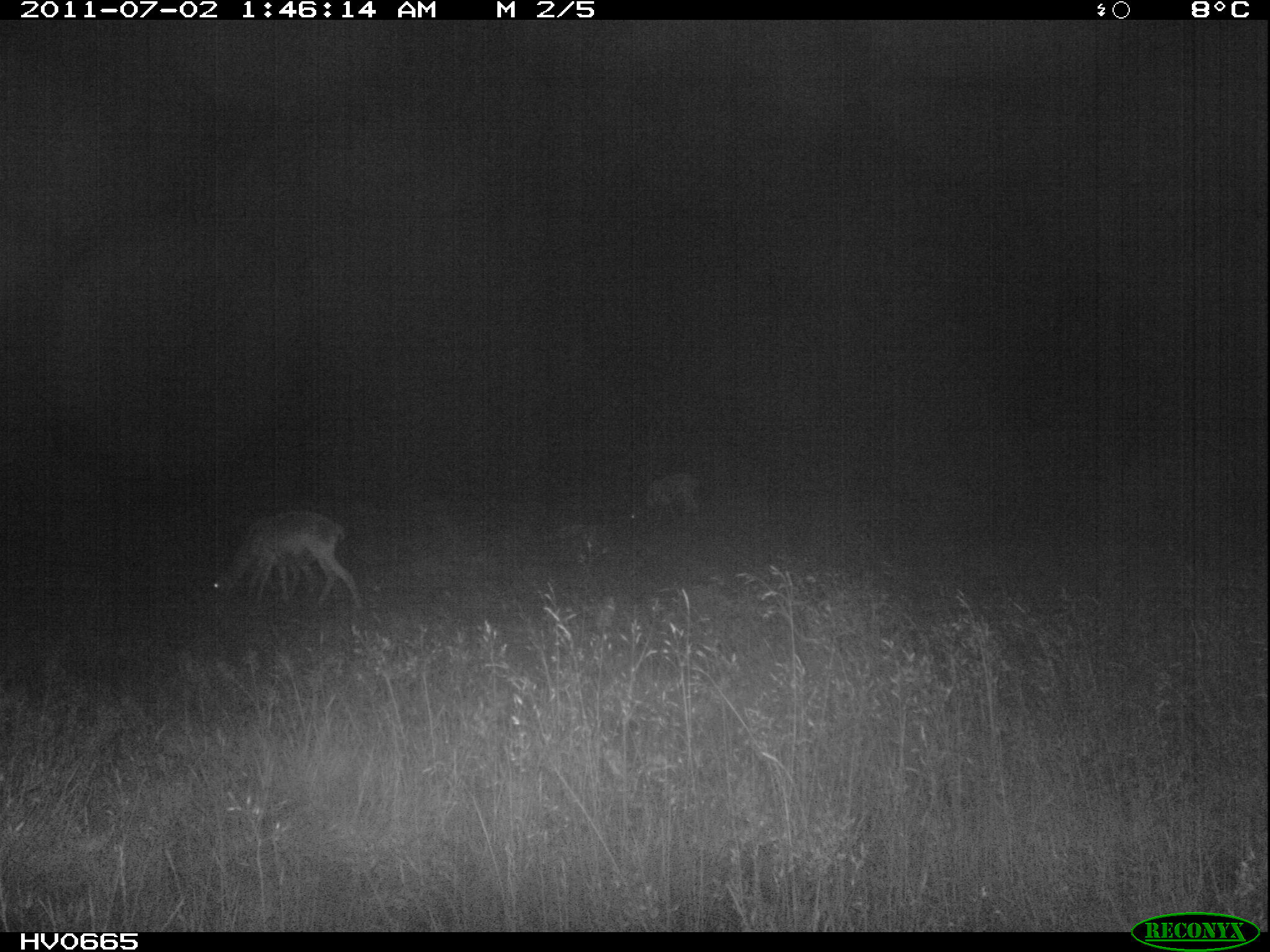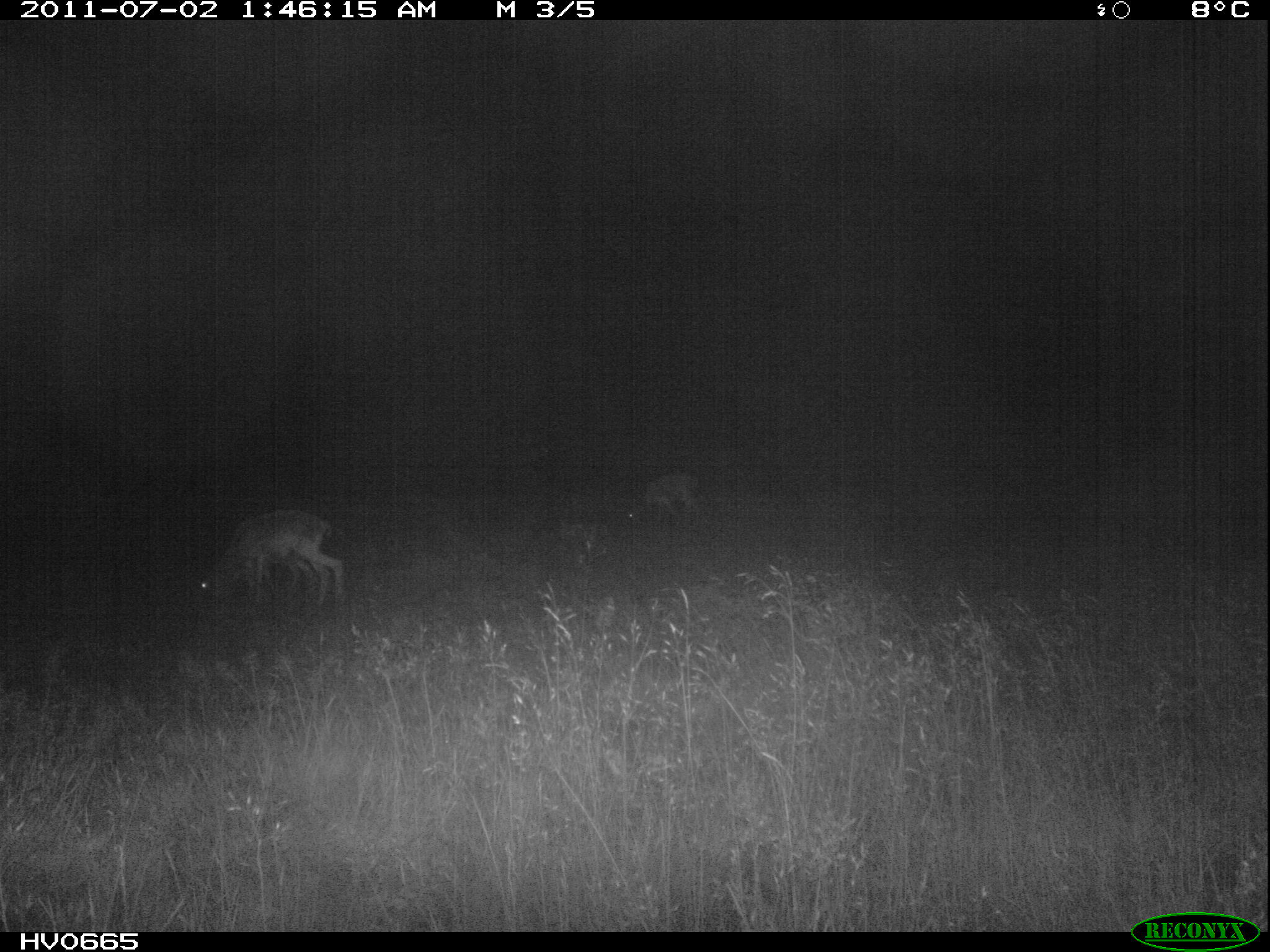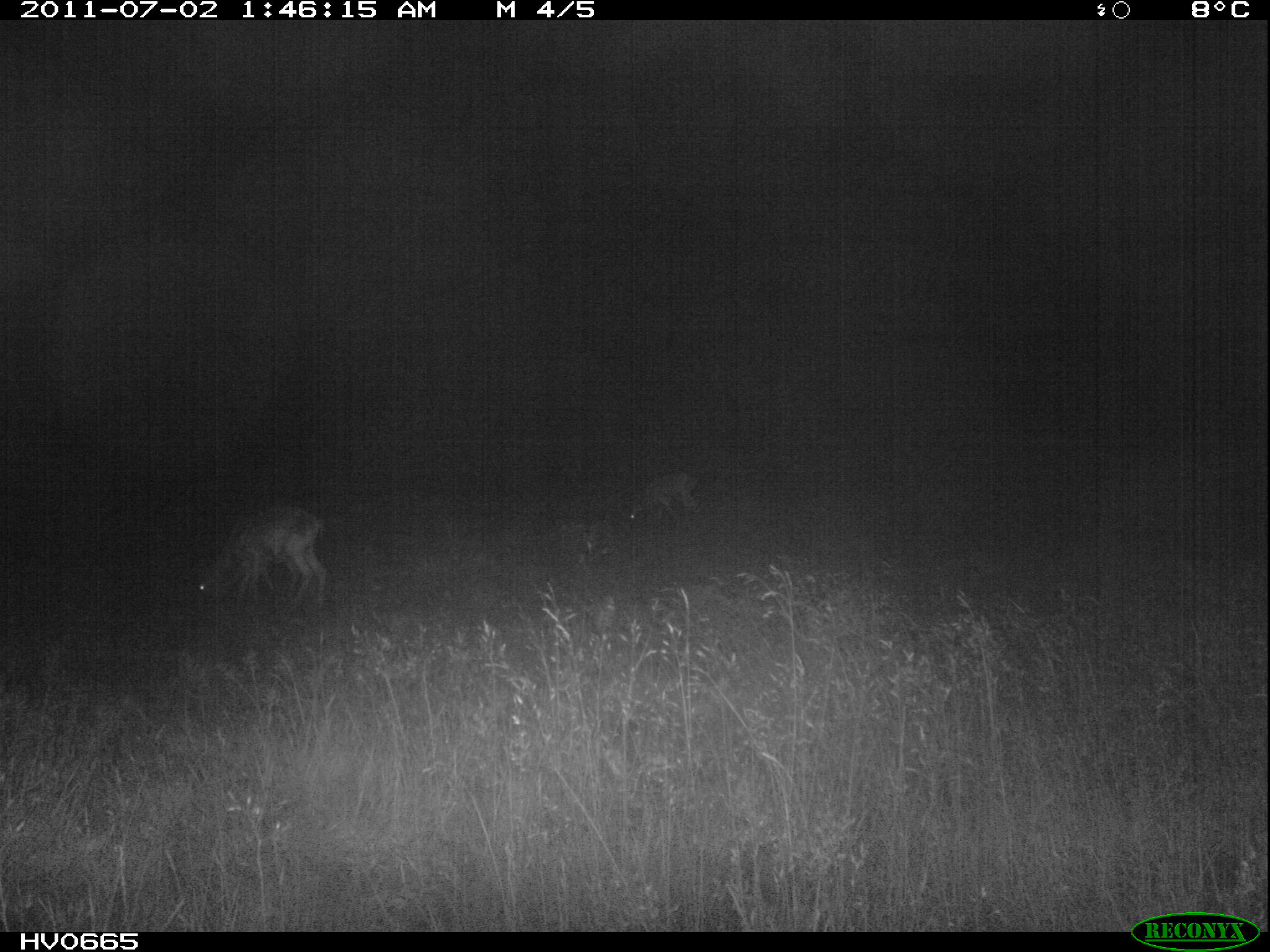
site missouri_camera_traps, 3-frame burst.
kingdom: Animalia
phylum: Chordata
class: Mammalia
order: Artiodactyla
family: Bovidae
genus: Ovis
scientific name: Ovis ammon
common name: mouflon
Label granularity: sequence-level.